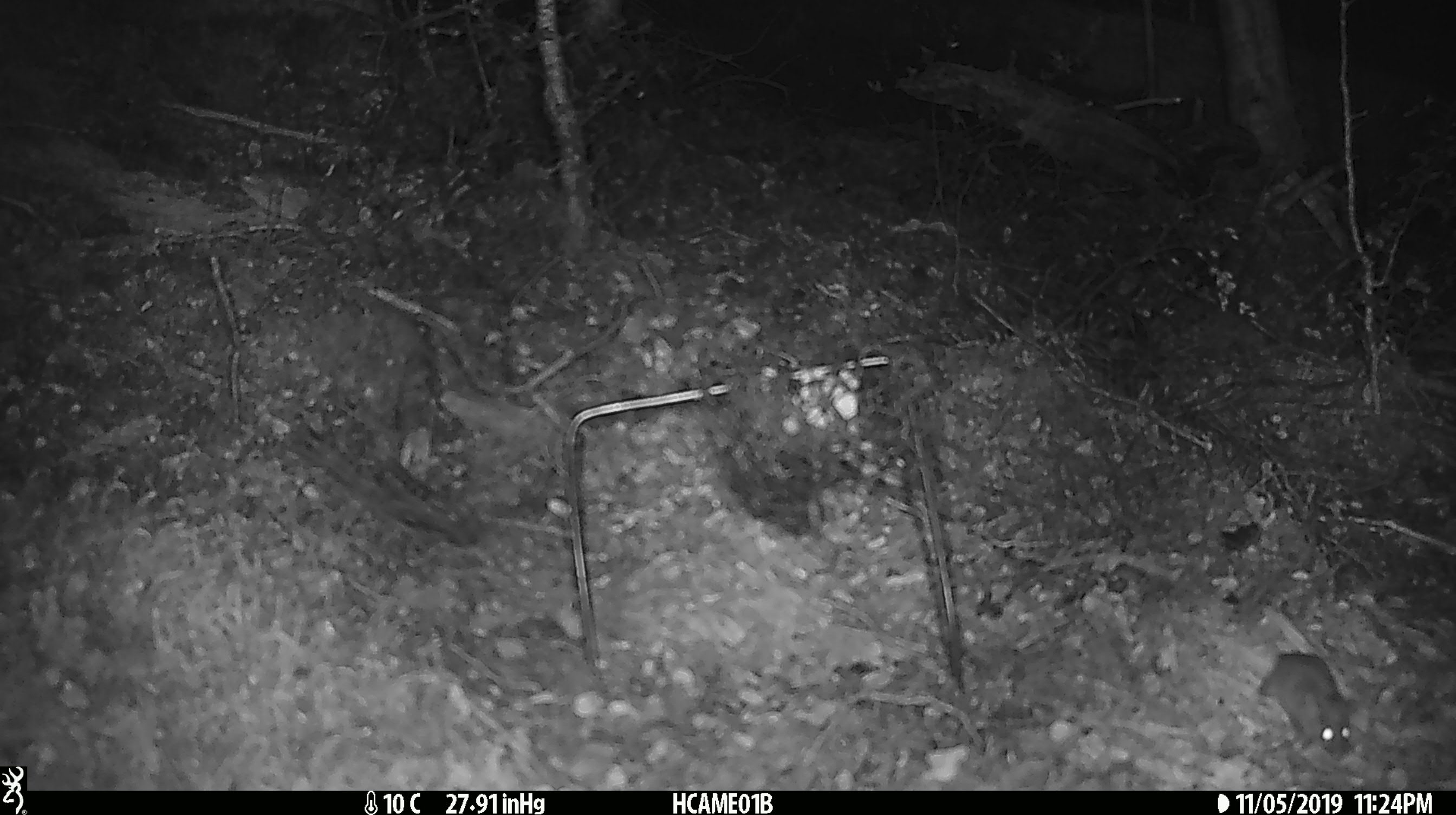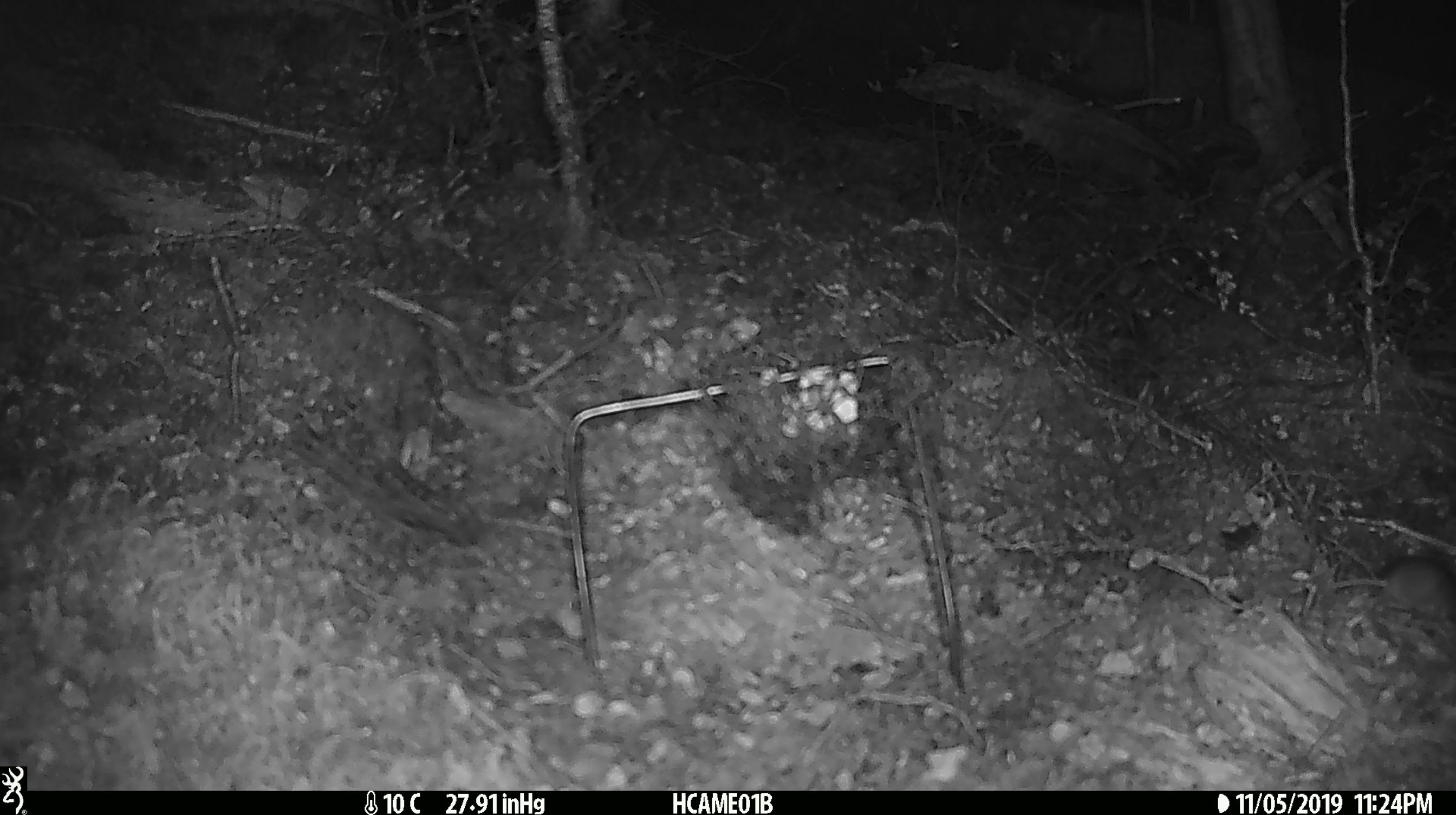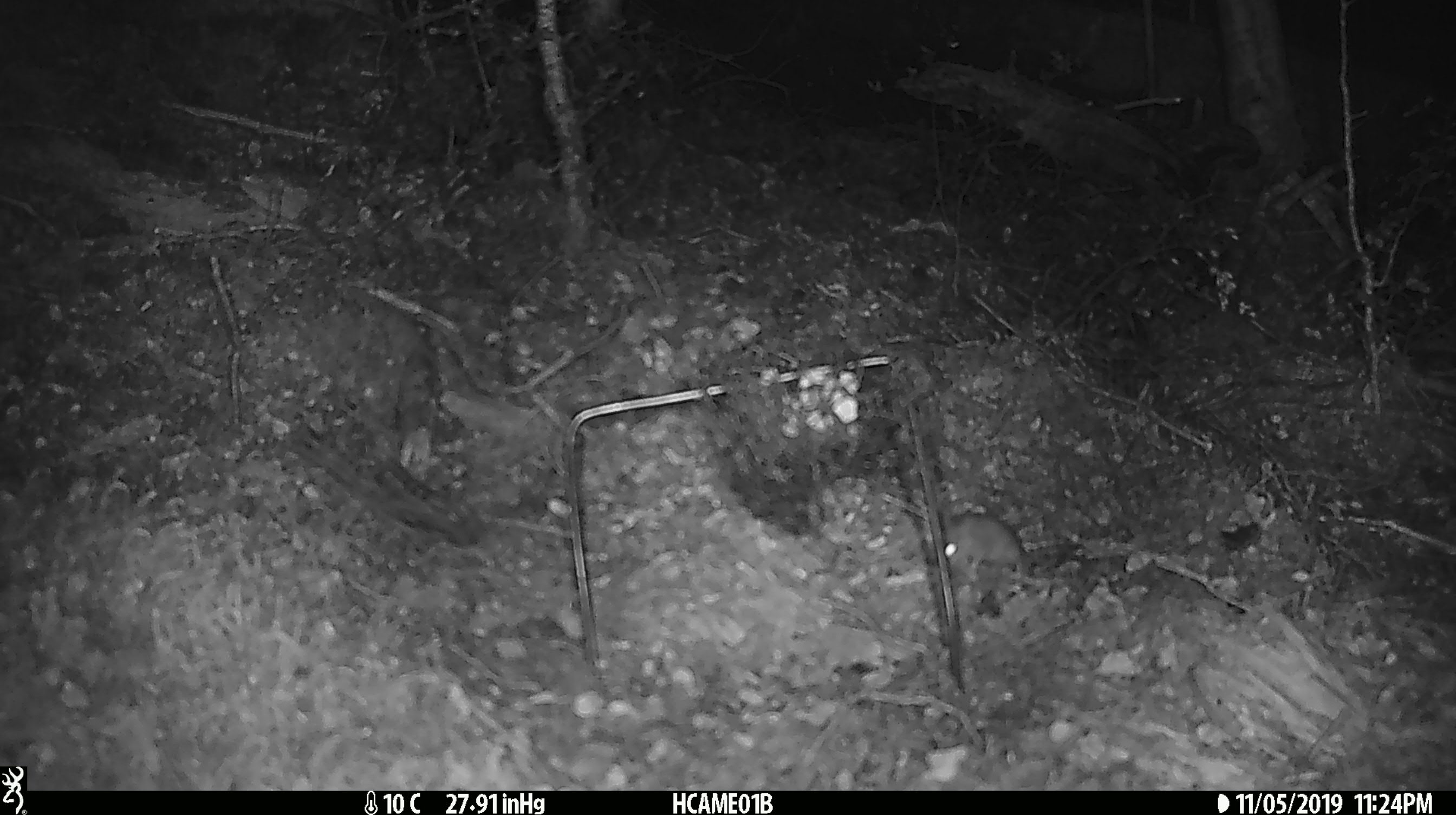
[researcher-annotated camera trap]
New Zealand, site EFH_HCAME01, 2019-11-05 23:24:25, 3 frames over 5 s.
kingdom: Animalia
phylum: Chordata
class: Mammalia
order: Rodentia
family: Muridae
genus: Mus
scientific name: Mus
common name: mouse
Mouse (Mus).